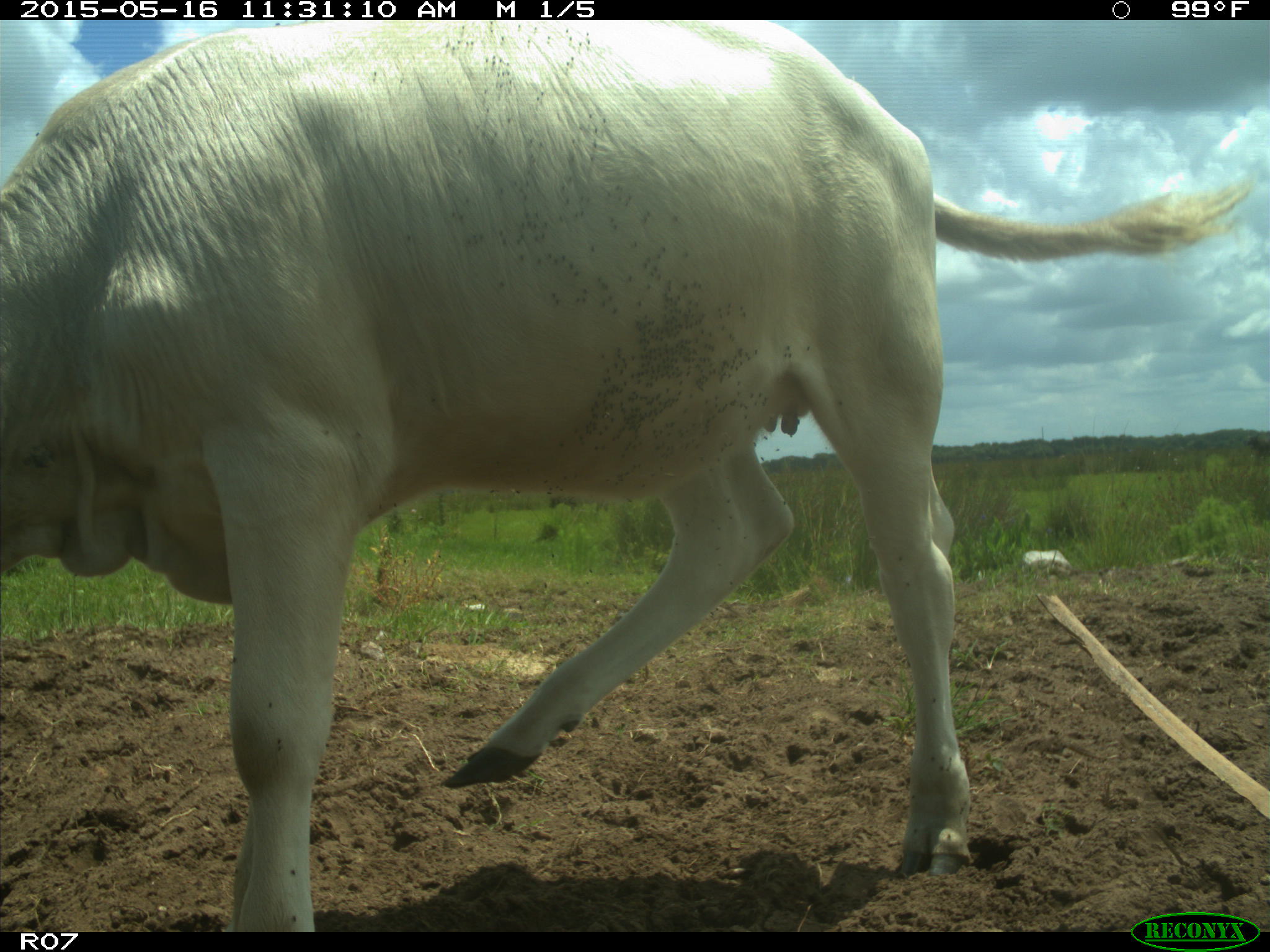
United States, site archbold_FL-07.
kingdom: Animalia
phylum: Chordata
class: Mammalia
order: Artiodactyla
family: Bovidae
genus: Bos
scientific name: Bos taurus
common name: domestic cow